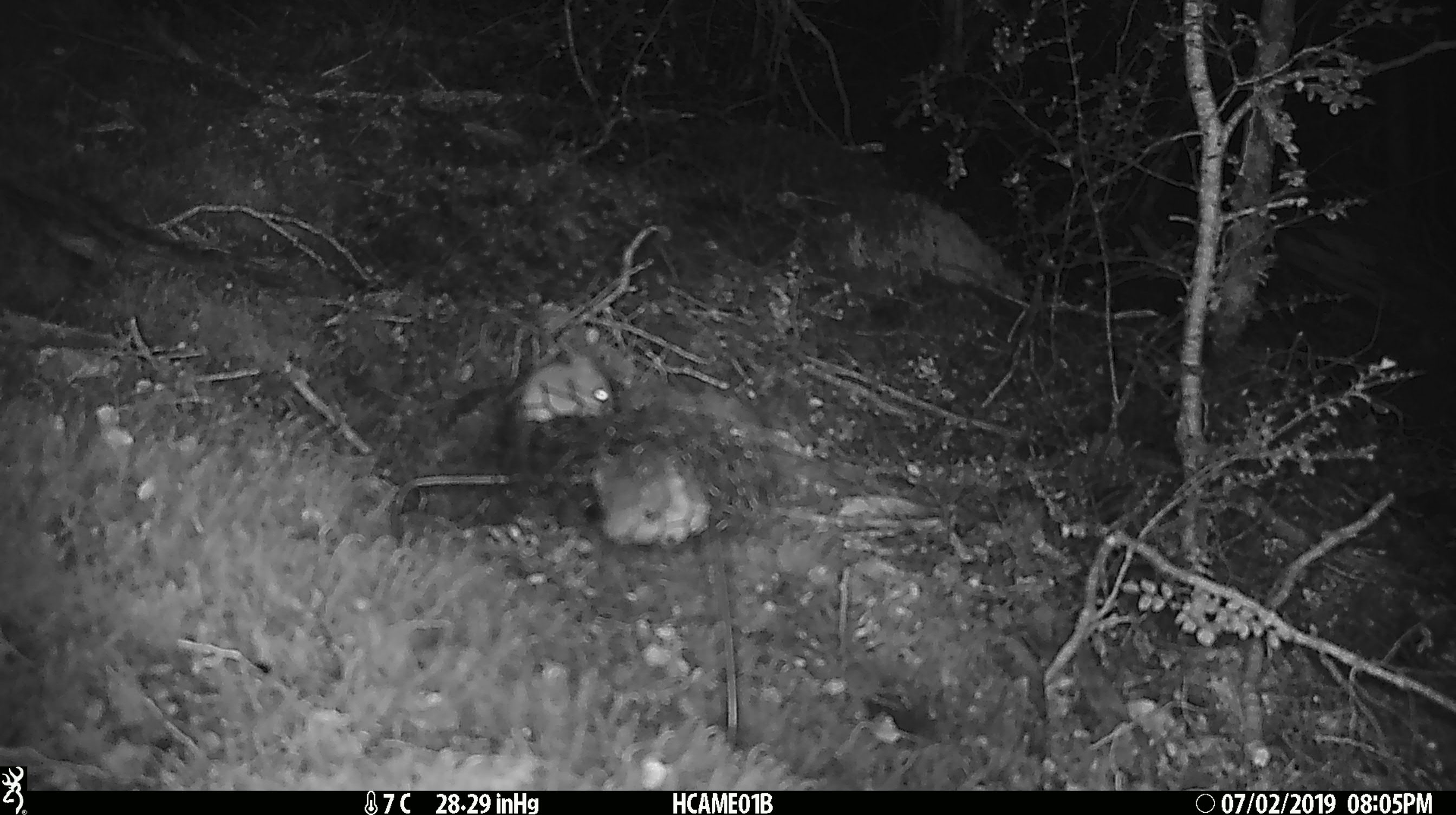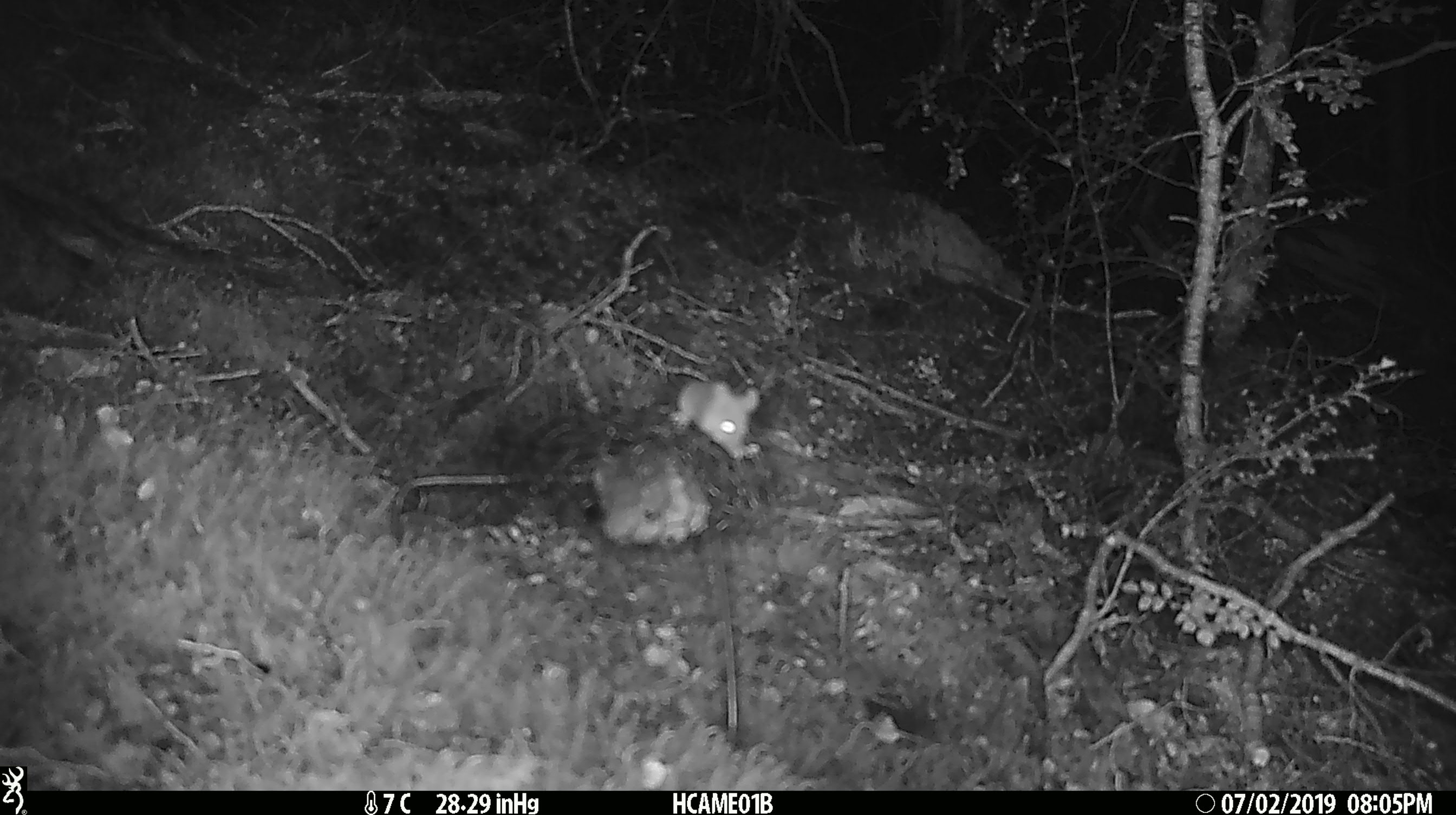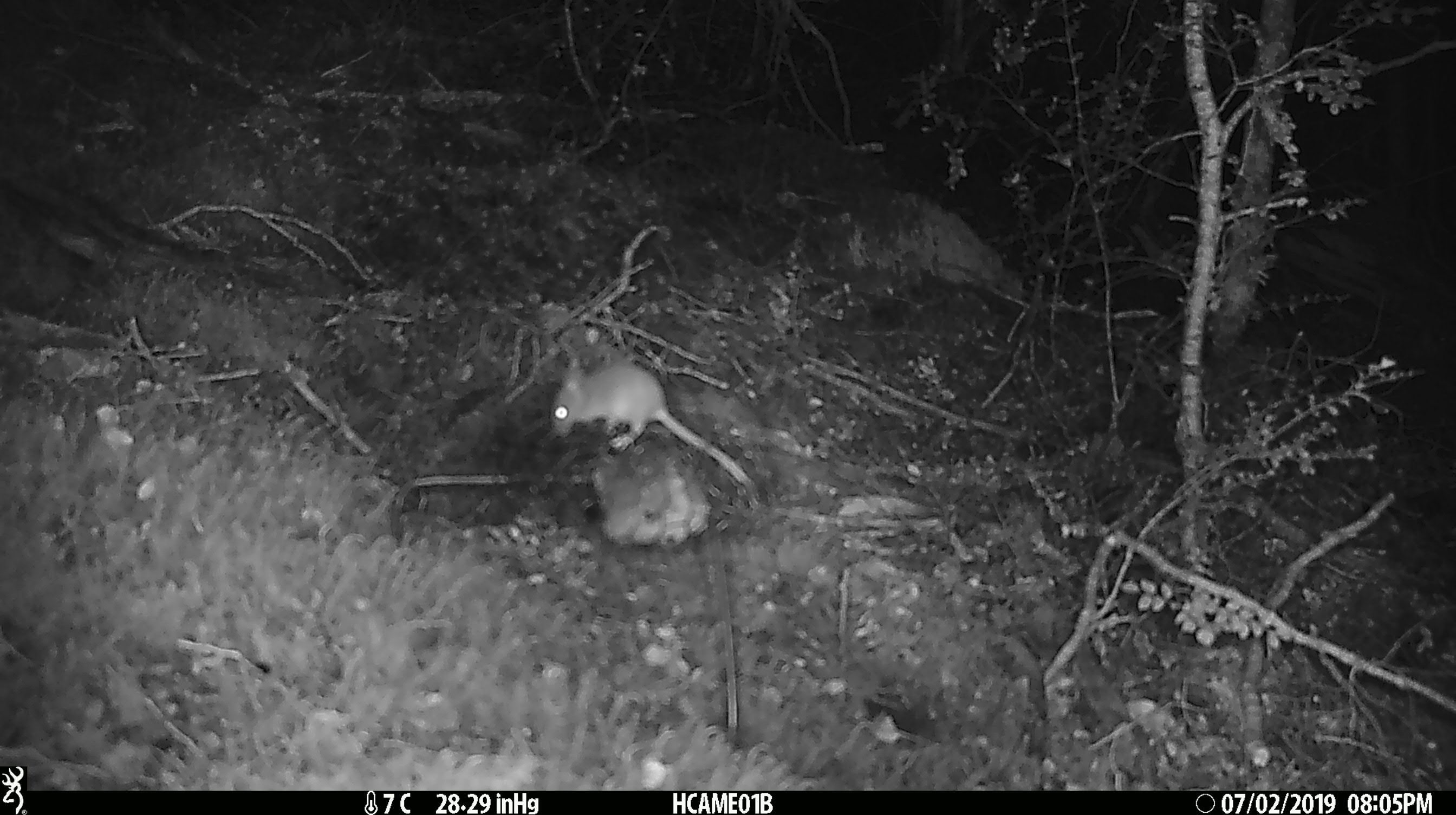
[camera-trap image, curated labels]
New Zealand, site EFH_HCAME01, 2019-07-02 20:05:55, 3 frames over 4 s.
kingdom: Animalia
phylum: Chordata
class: Mammalia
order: Rodentia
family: Muridae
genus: Mus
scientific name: Mus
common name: mouse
Mouse (Mus).